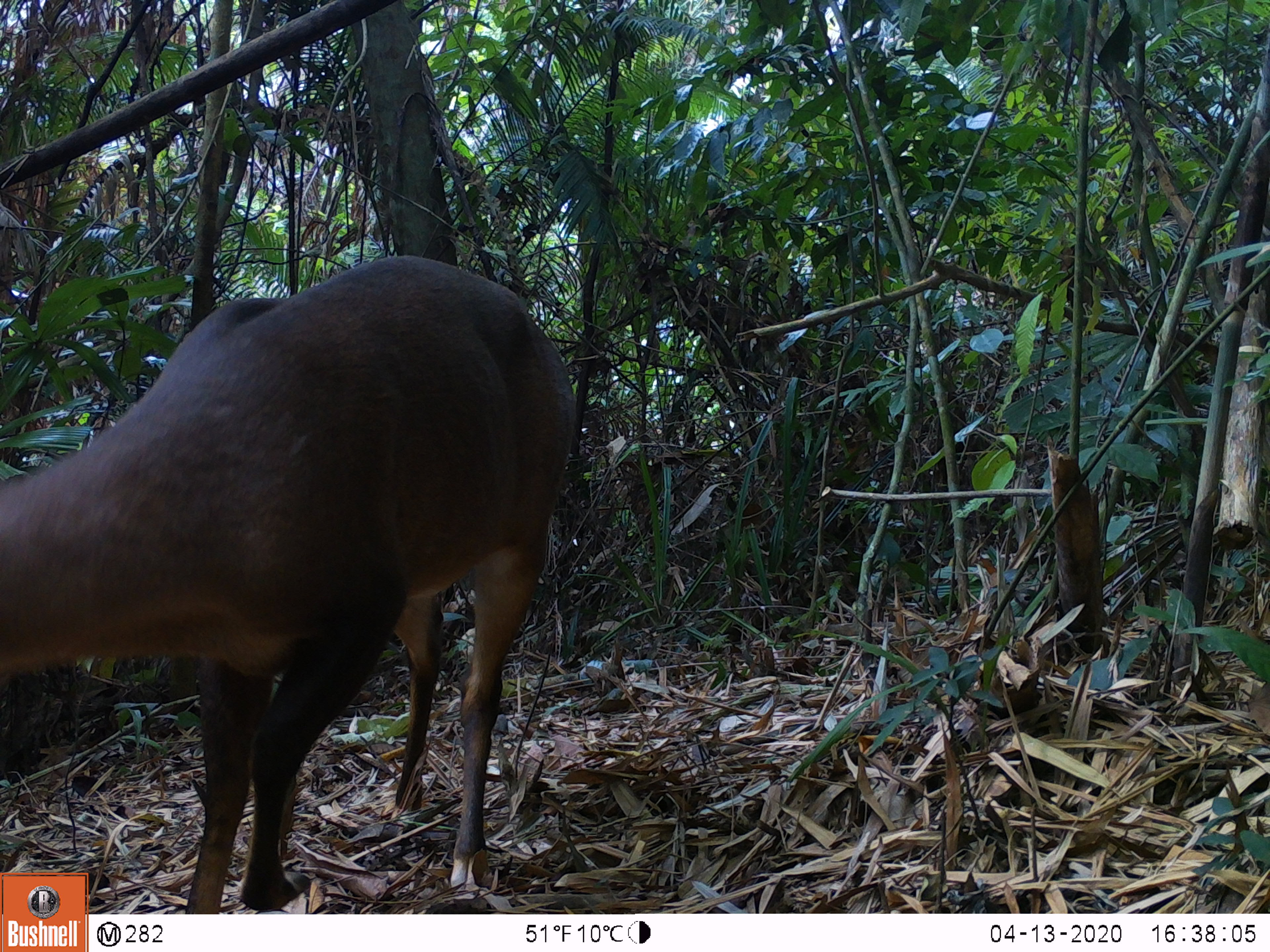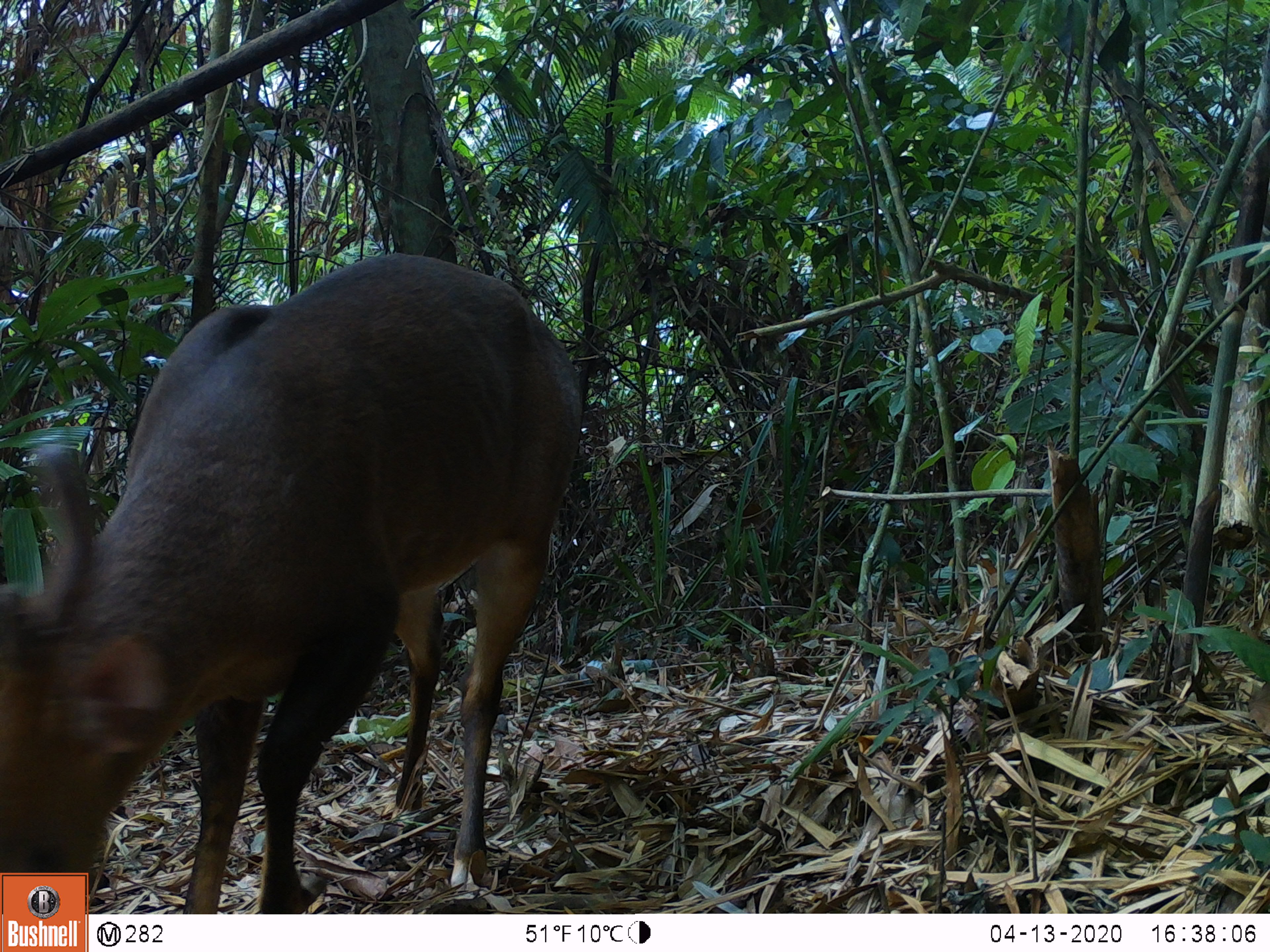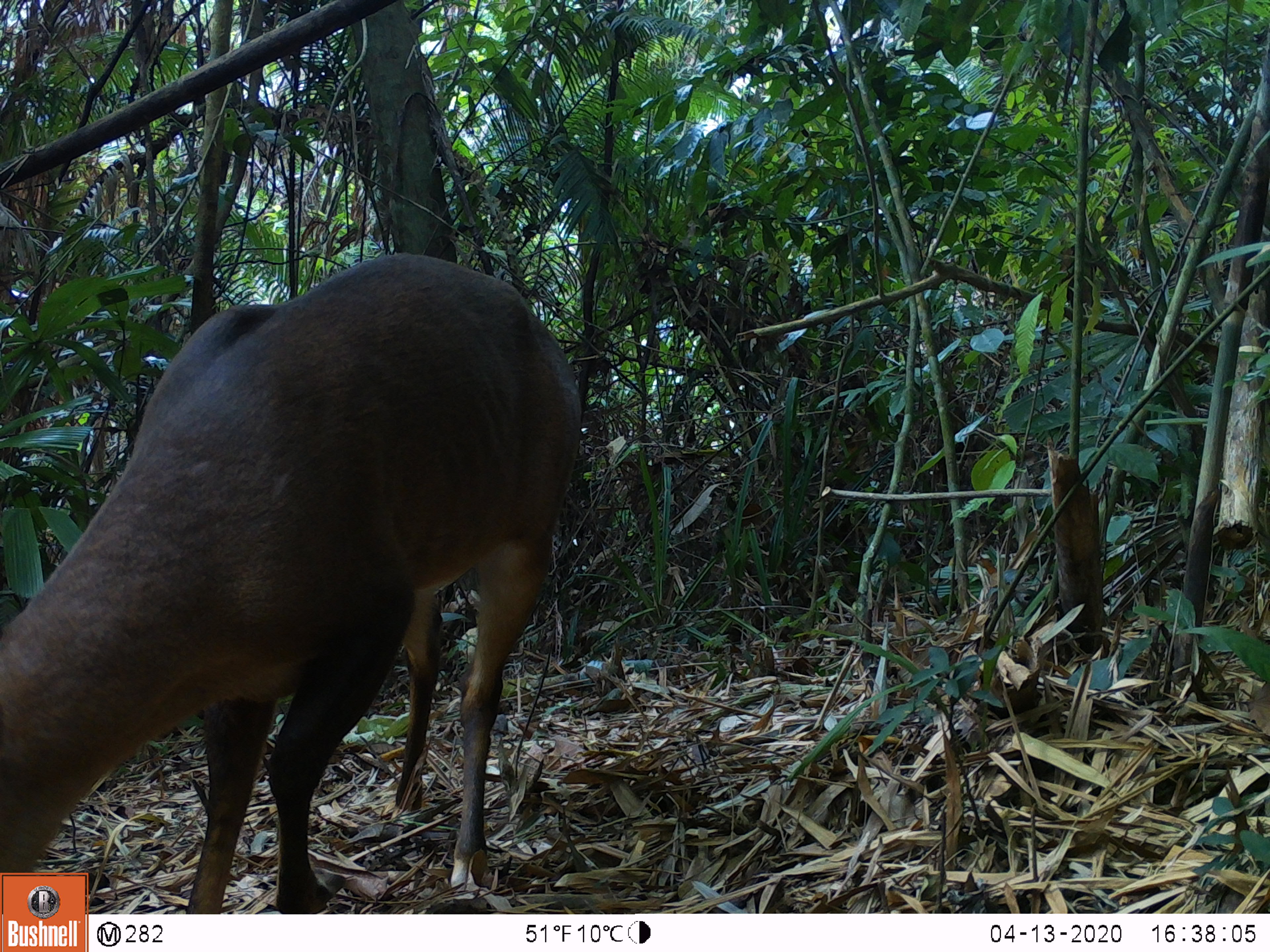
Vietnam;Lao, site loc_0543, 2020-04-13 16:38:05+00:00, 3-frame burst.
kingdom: Animalia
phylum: Chordata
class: Mammalia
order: Artiodactyla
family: Cervidae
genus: Muntiacus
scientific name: Muntiacus vuquangensis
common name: large-antlered muntjac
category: large antlered muntjac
Large antlered muntjac (large-antlered muntjac) (Muntiacus vuquangensis). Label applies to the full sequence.